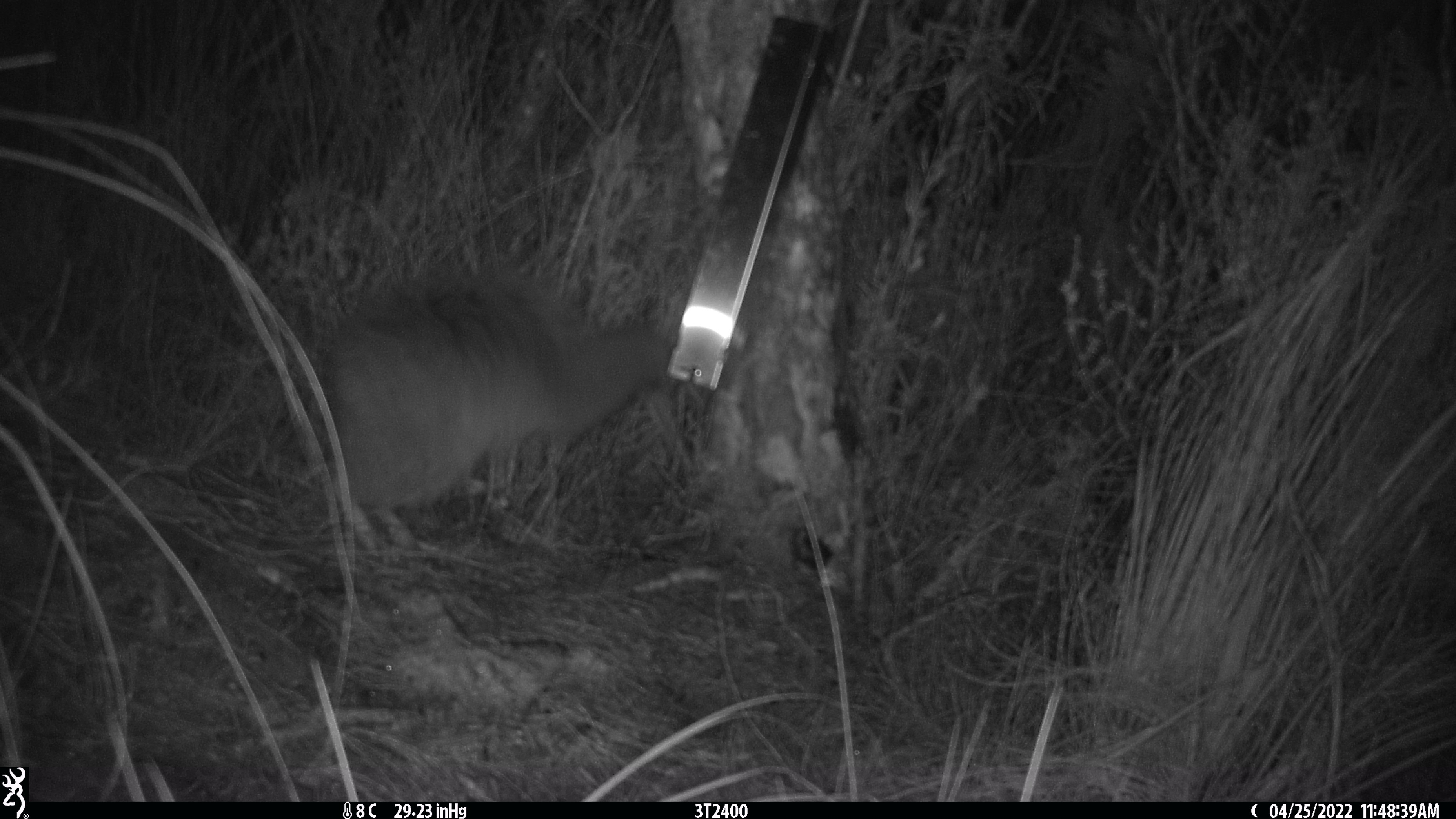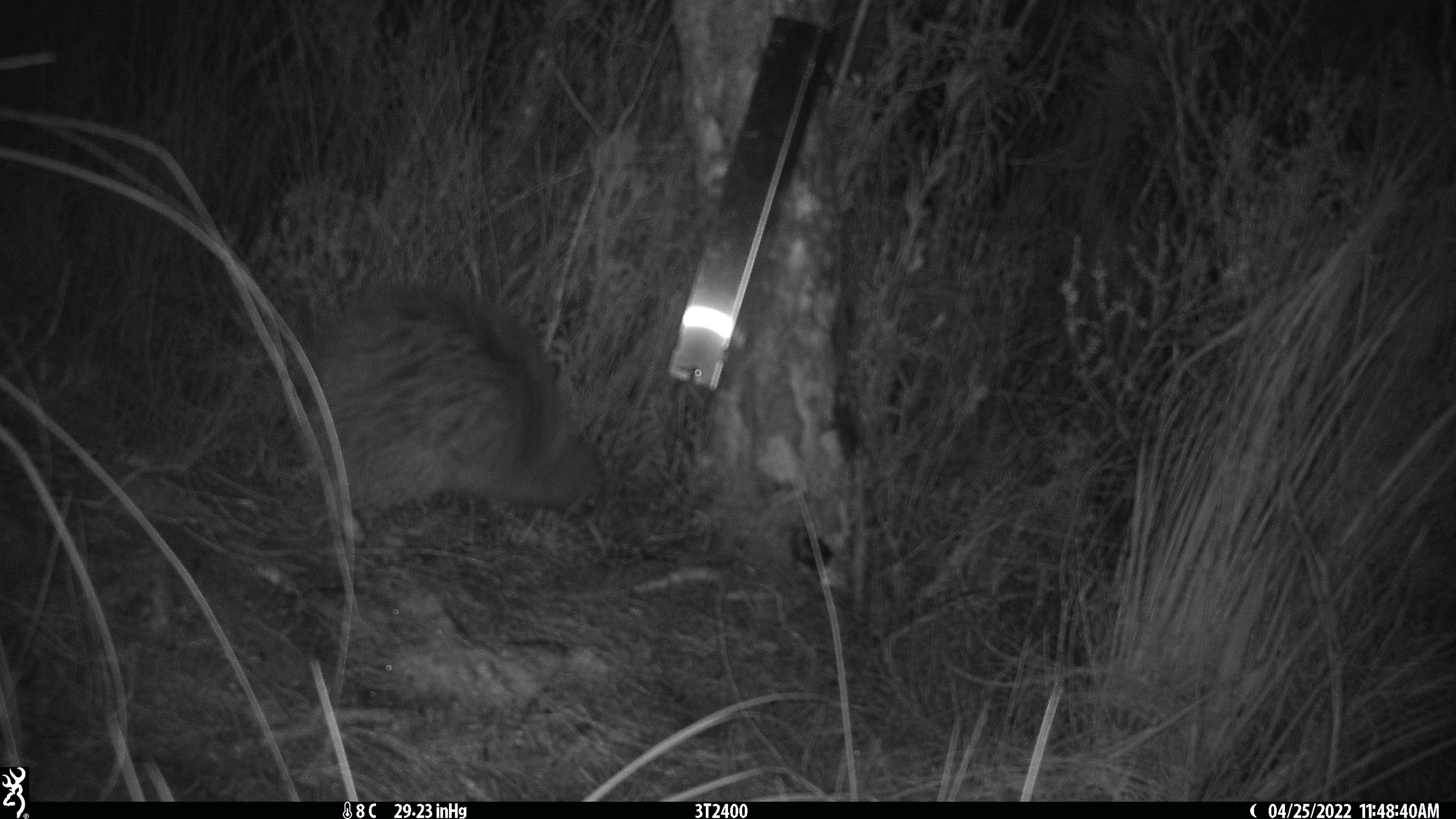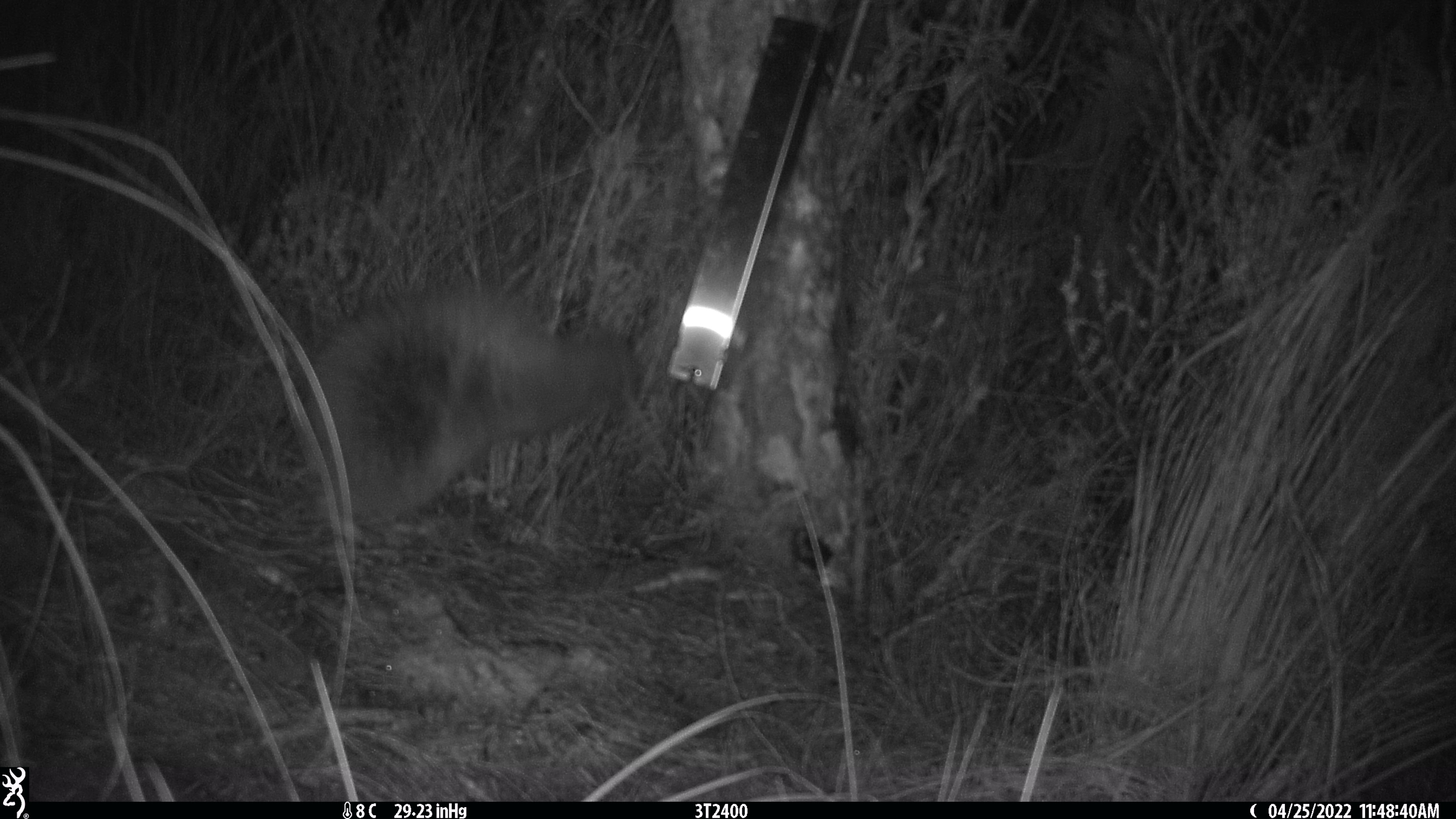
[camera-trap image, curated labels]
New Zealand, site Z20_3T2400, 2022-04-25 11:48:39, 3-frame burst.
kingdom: Animalia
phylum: Chordata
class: Aves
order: Apterygiformes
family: Apterygidae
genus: Apteryx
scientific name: Apteryx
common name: kiwi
Kiwi (Apteryx).